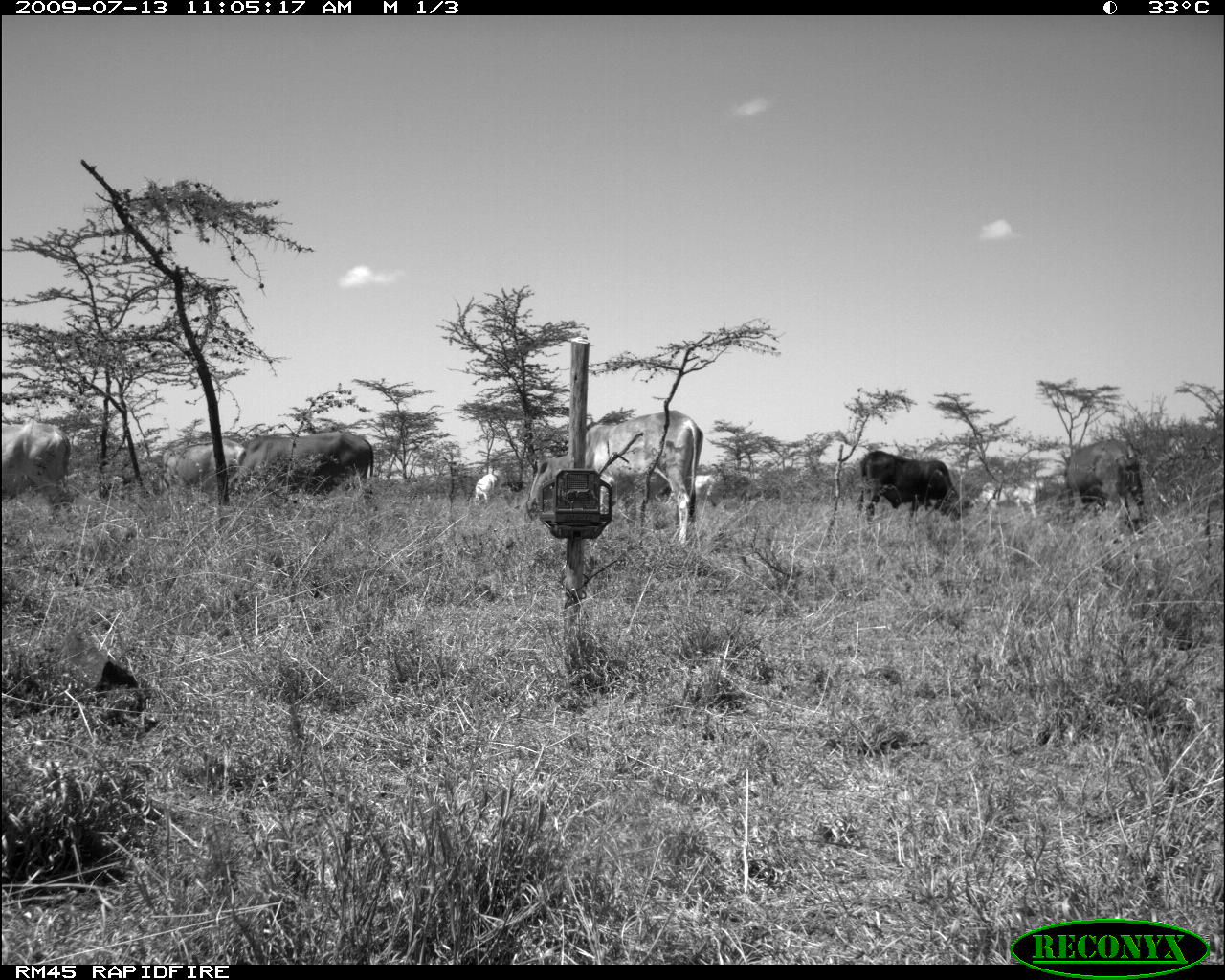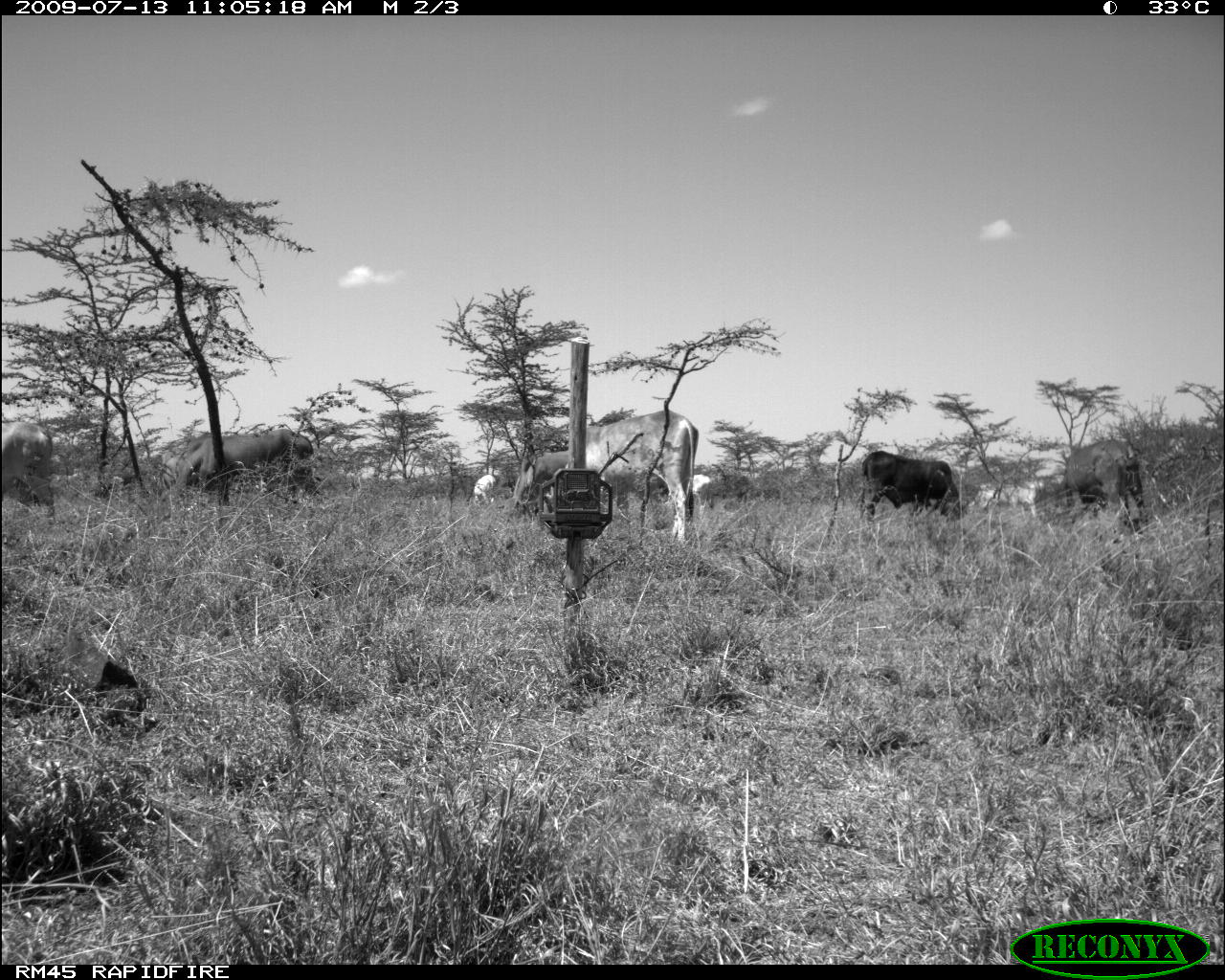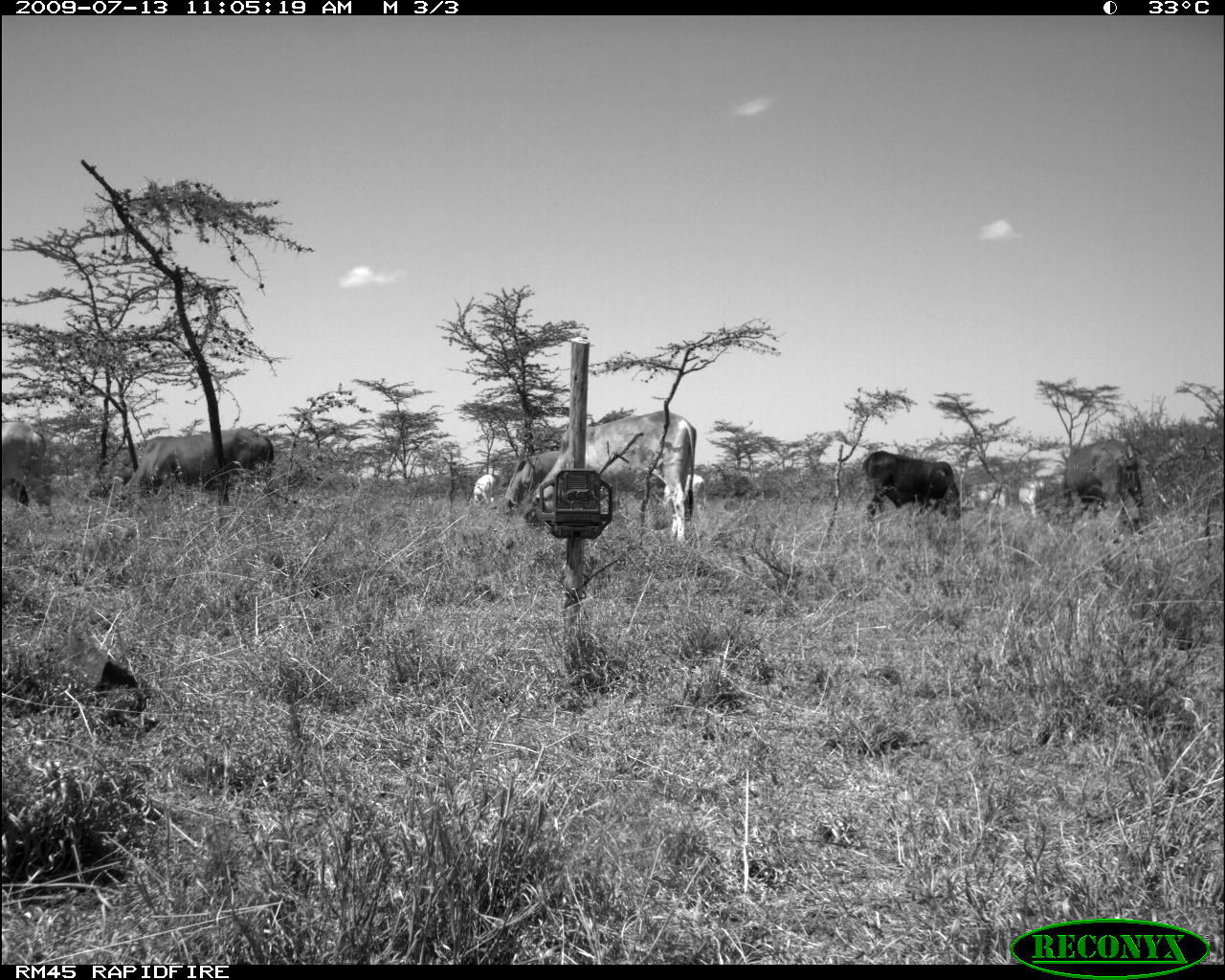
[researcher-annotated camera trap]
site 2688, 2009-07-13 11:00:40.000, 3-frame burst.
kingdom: Animalia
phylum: Chordata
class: Mammalia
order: Artiodactyla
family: Bovidae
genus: Bos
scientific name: Bos taurus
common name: domestic cattle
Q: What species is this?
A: Bos taurus (domestic cattle).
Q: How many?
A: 8.